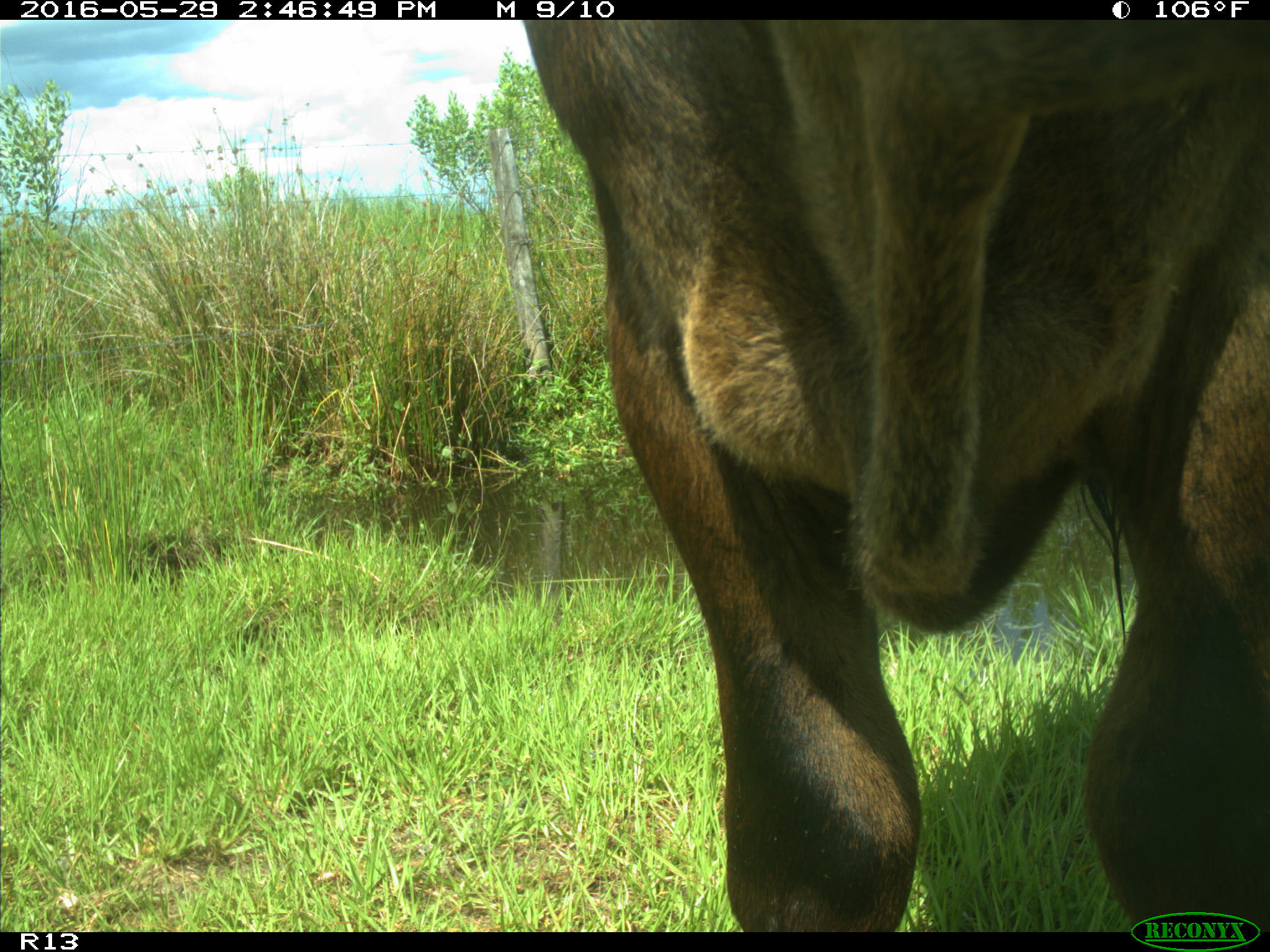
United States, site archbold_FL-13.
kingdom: Animalia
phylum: Chordata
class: Mammalia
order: Artiodactyla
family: Bovidae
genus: Bos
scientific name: Bos taurus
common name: domestic cow